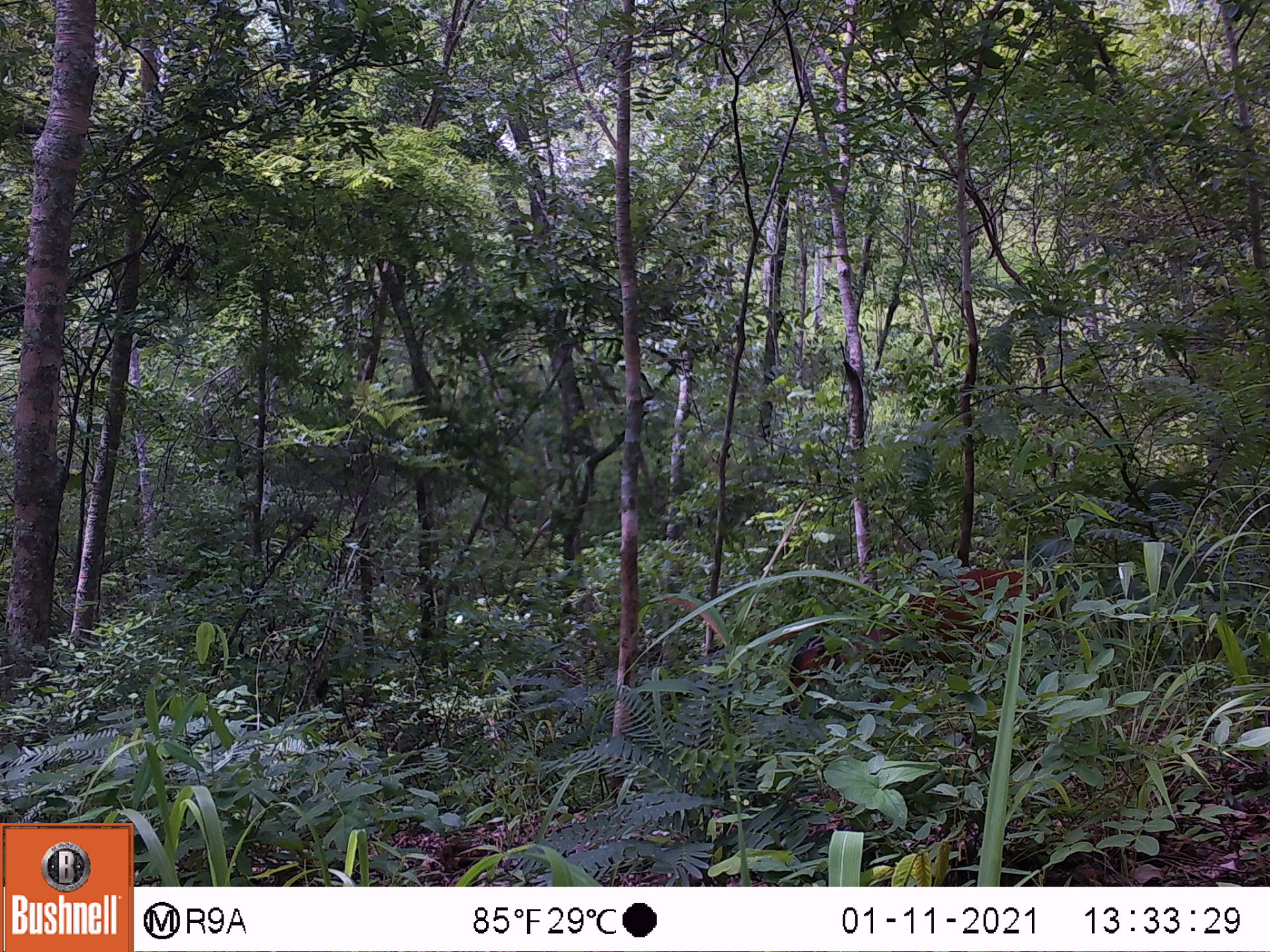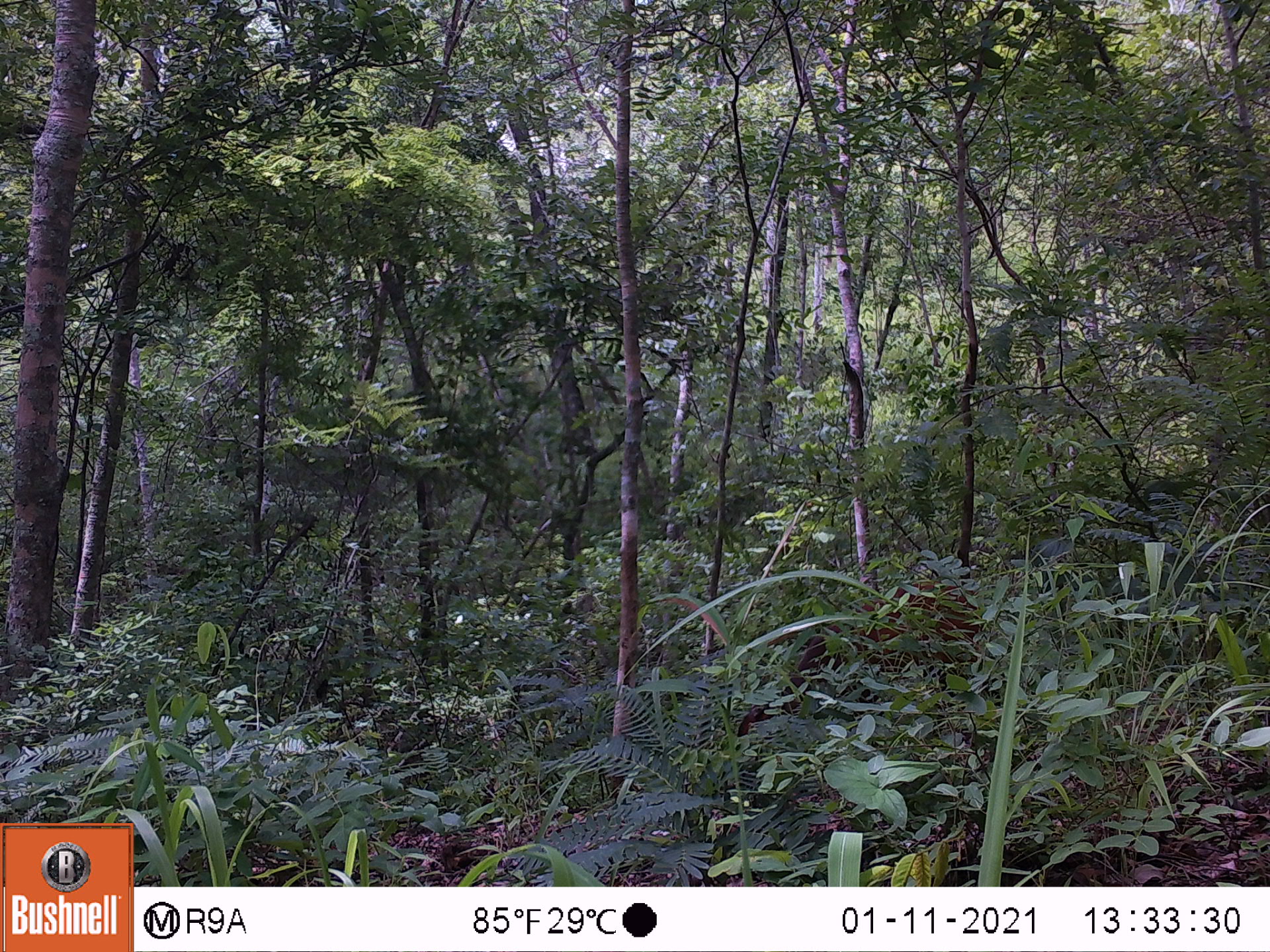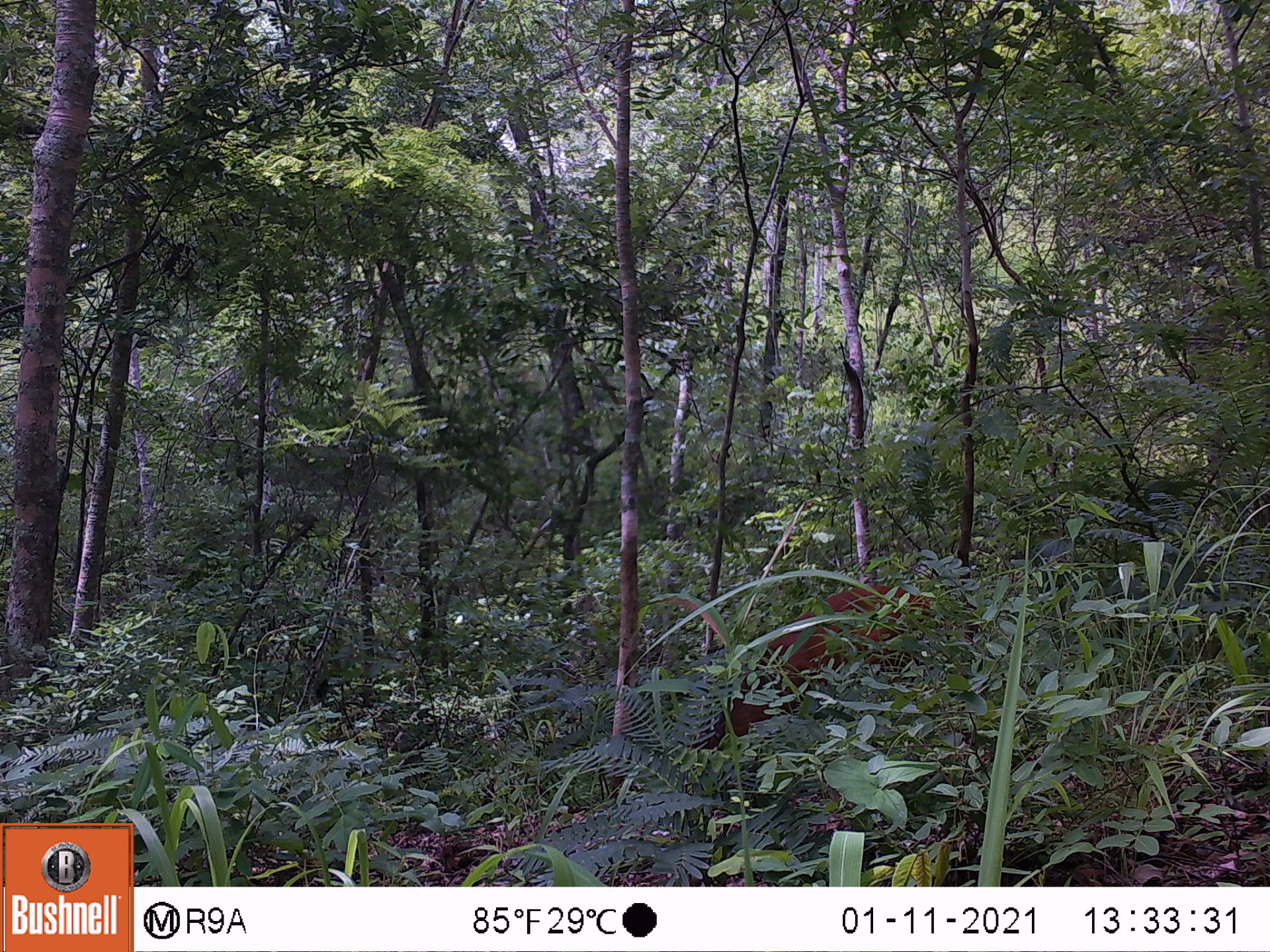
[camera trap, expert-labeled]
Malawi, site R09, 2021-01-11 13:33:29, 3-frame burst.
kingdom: Animalia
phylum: Chordata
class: Mammalia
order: Artiodactyla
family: Bovidae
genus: Cephalophorus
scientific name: Cephalophorus natalensis natalensis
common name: red duiker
Red duiker (Cephalophorus natalensis natalensis), count 1.